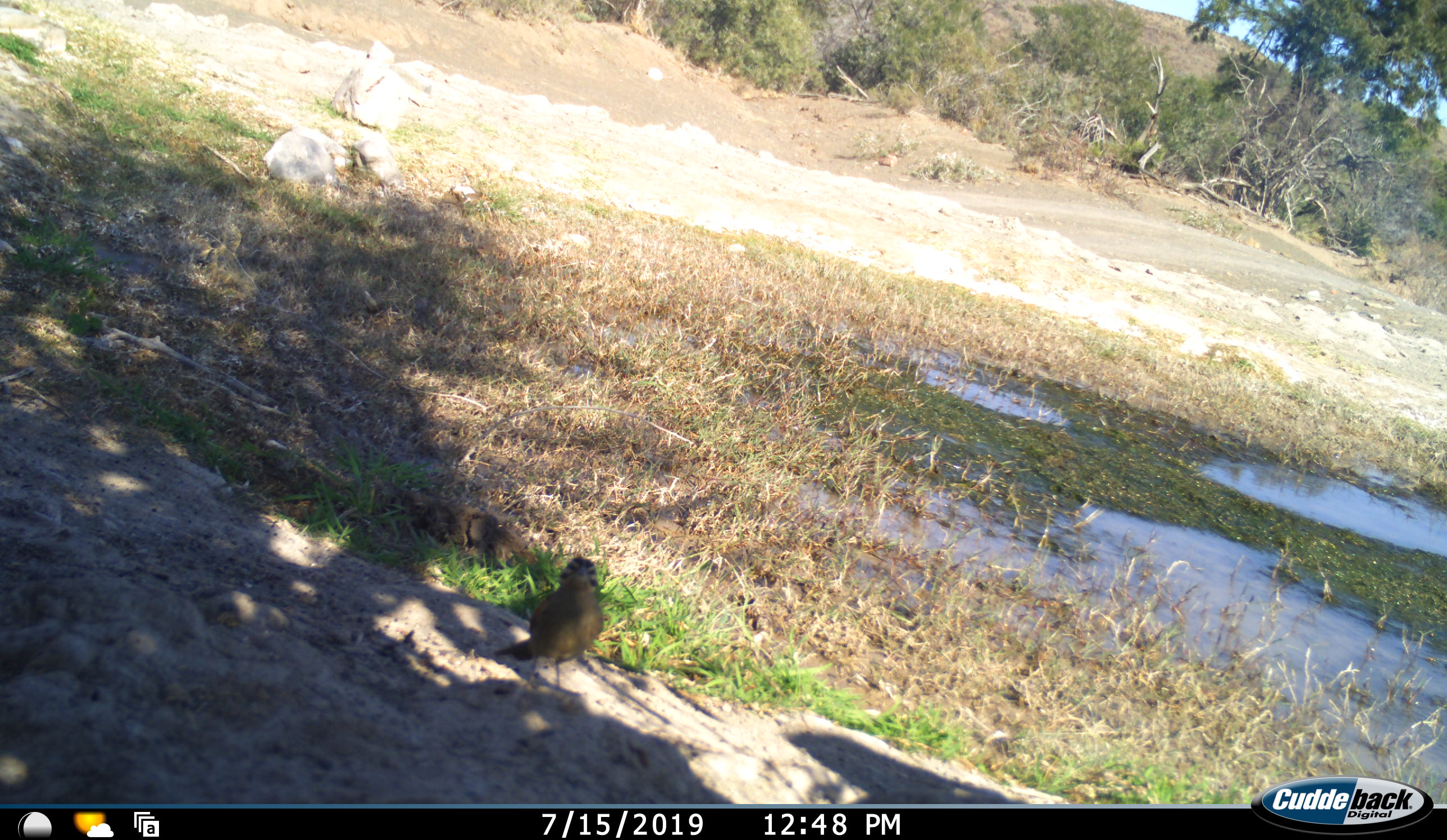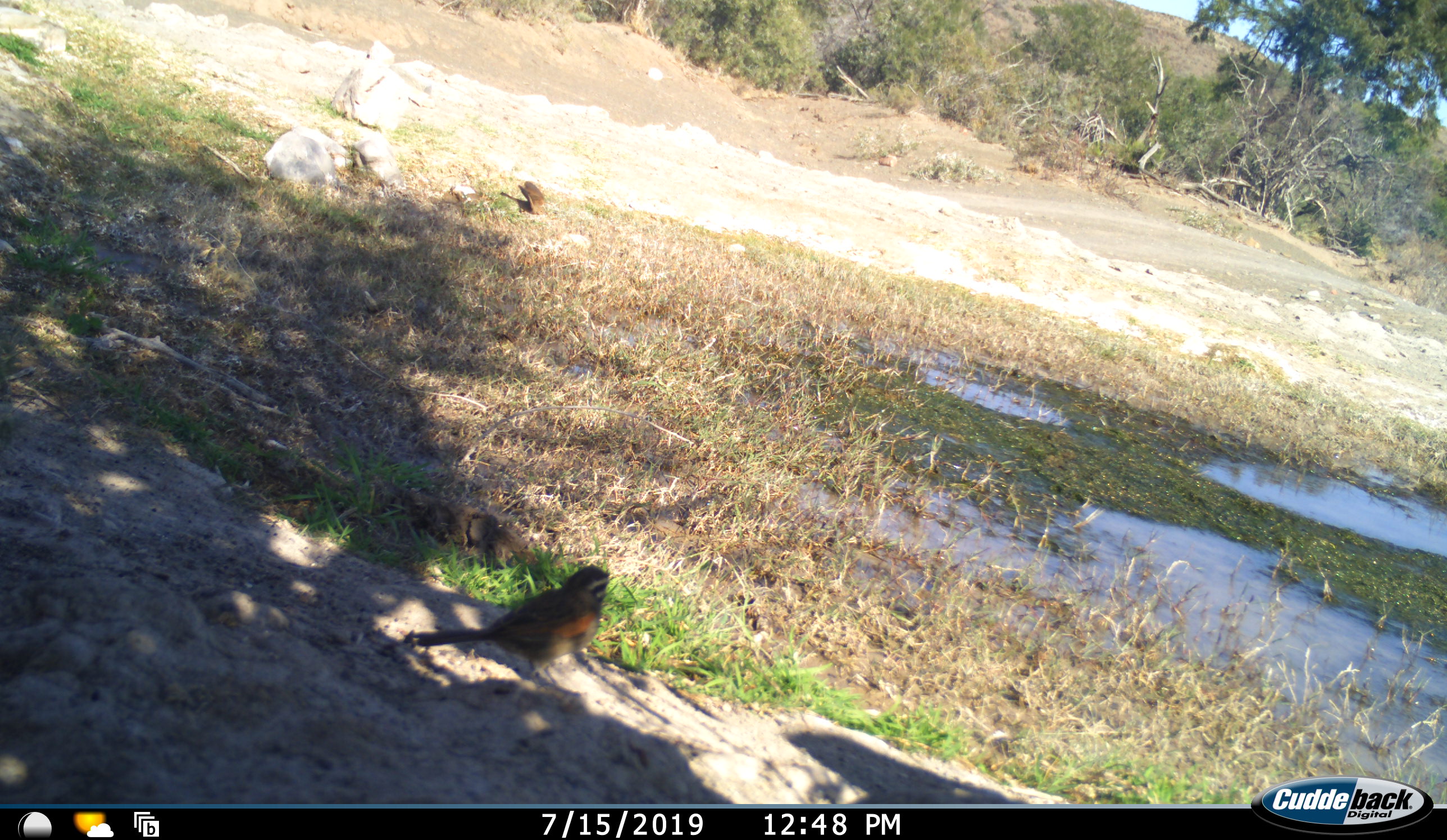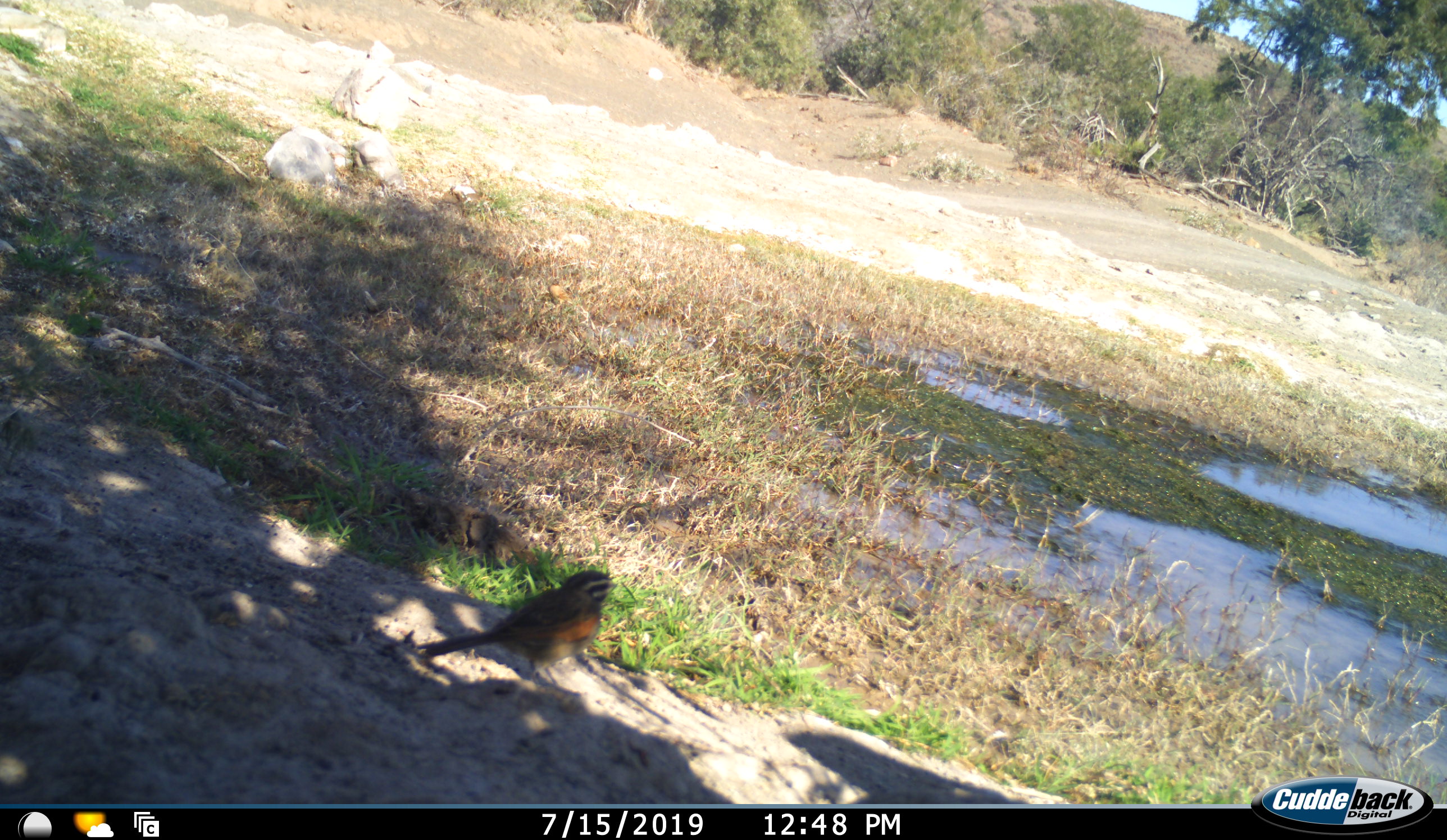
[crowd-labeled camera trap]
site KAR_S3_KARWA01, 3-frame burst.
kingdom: Animalia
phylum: Chordata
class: Aves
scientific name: Aves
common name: bird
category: birdother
Birdother (bird) (Aves), count 2. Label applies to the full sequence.